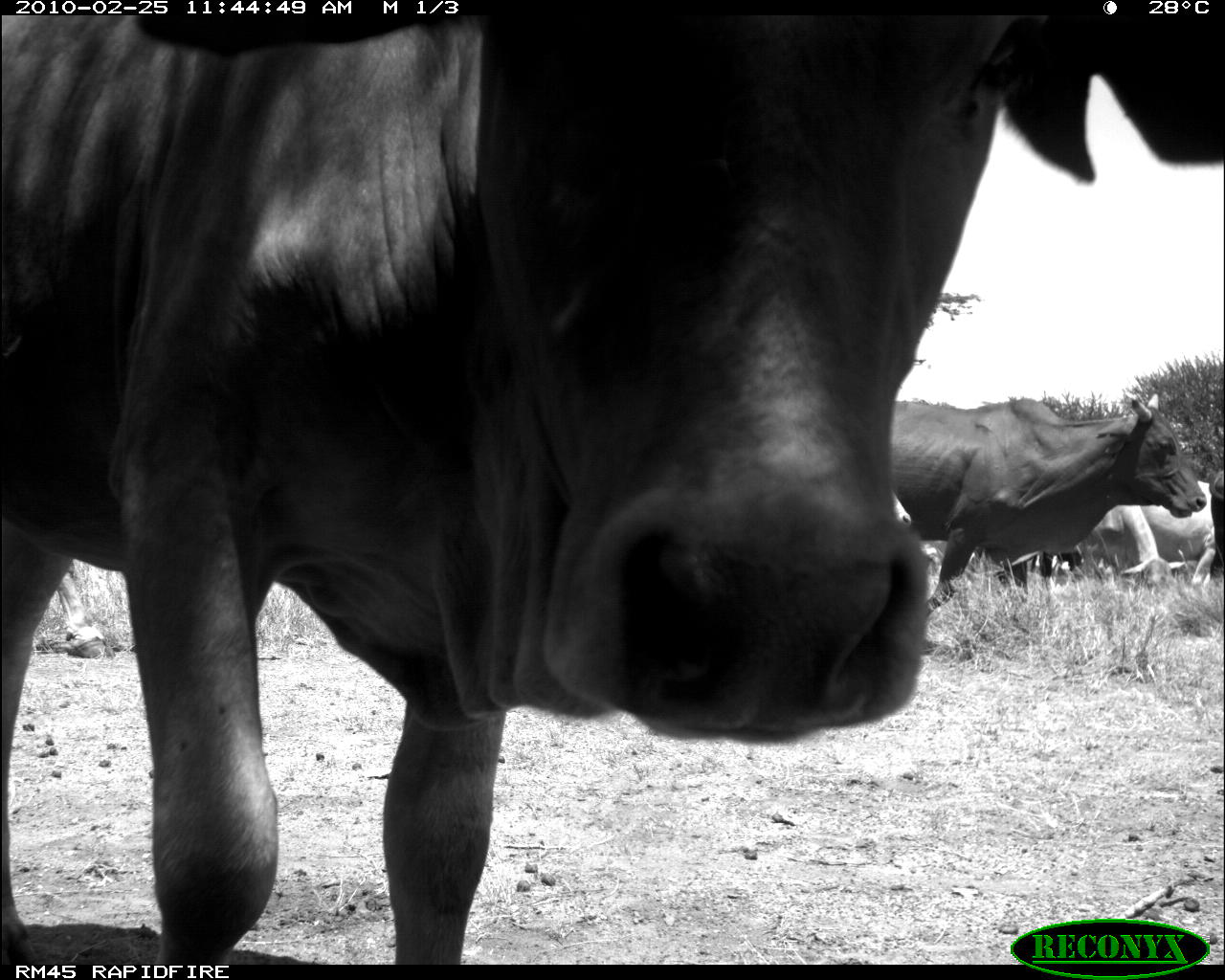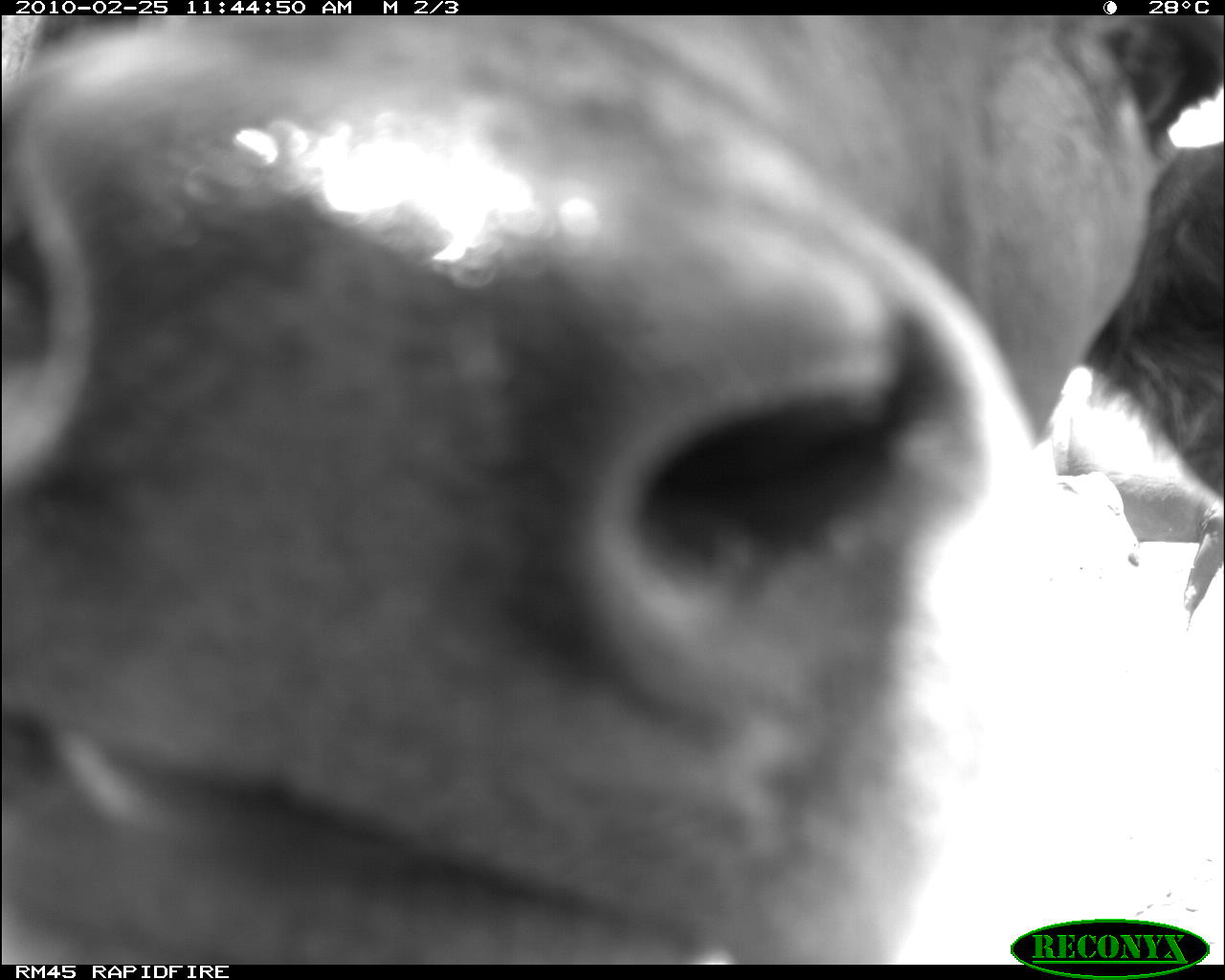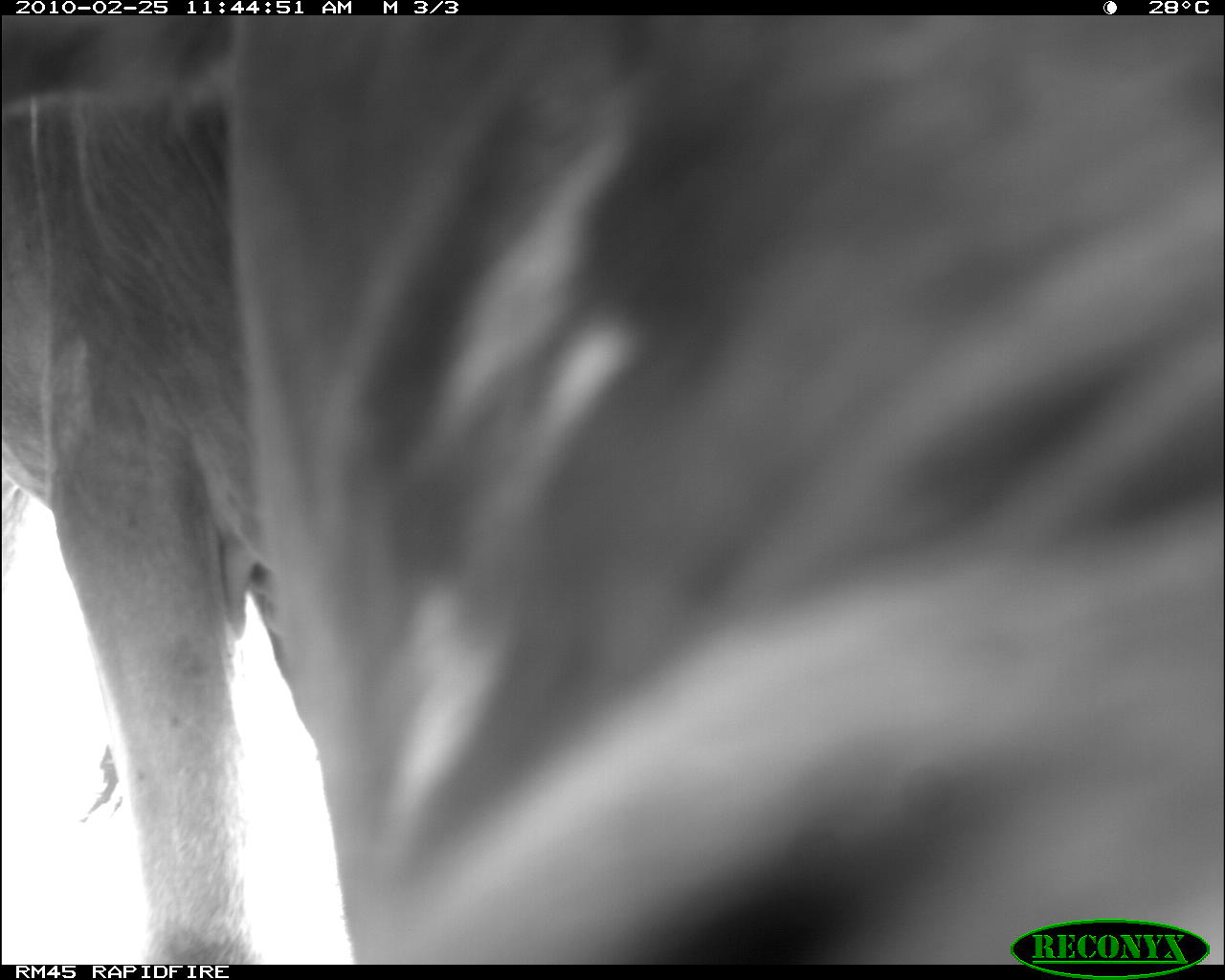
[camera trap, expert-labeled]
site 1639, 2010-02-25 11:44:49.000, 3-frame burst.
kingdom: Animalia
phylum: Chordata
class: Mammalia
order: Artiodactyla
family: Bovidae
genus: Bos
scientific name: Bos taurus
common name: domestic cattle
Bos taurus (domestic cattle), count 4.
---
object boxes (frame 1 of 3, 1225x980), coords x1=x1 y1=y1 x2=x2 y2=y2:
bos taurus: x1=3 y1=15 x2=1224 y2=980; x1=890 y1=390 x2=1202 y2=610; x1=1076 y1=506 x2=1182 y2=593; x1=1141 y1=481 x2=1217 y2=599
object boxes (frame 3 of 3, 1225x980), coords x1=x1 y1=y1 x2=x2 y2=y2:
bos taurus: x1=2 y1=13 x2=1225 y2=963